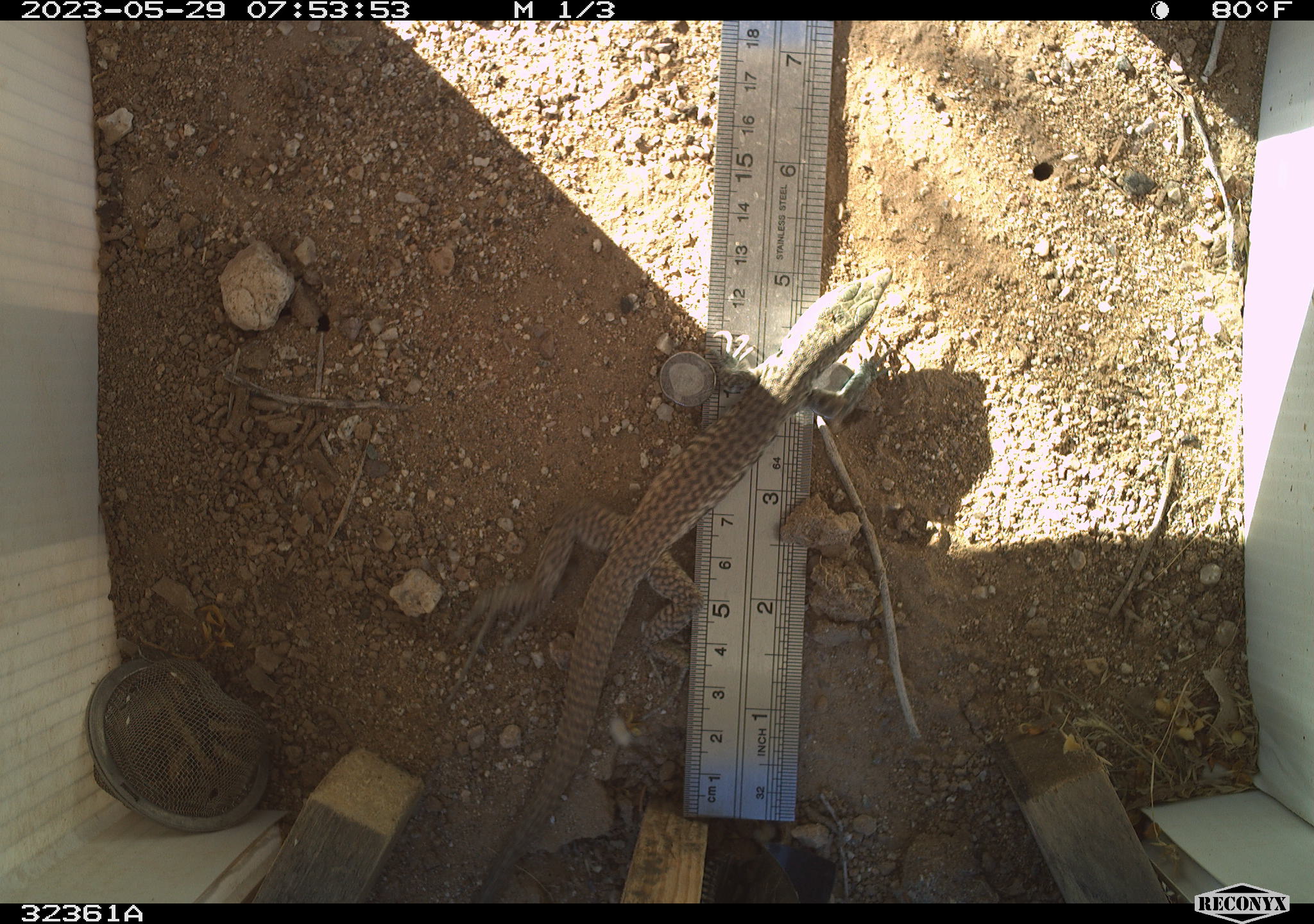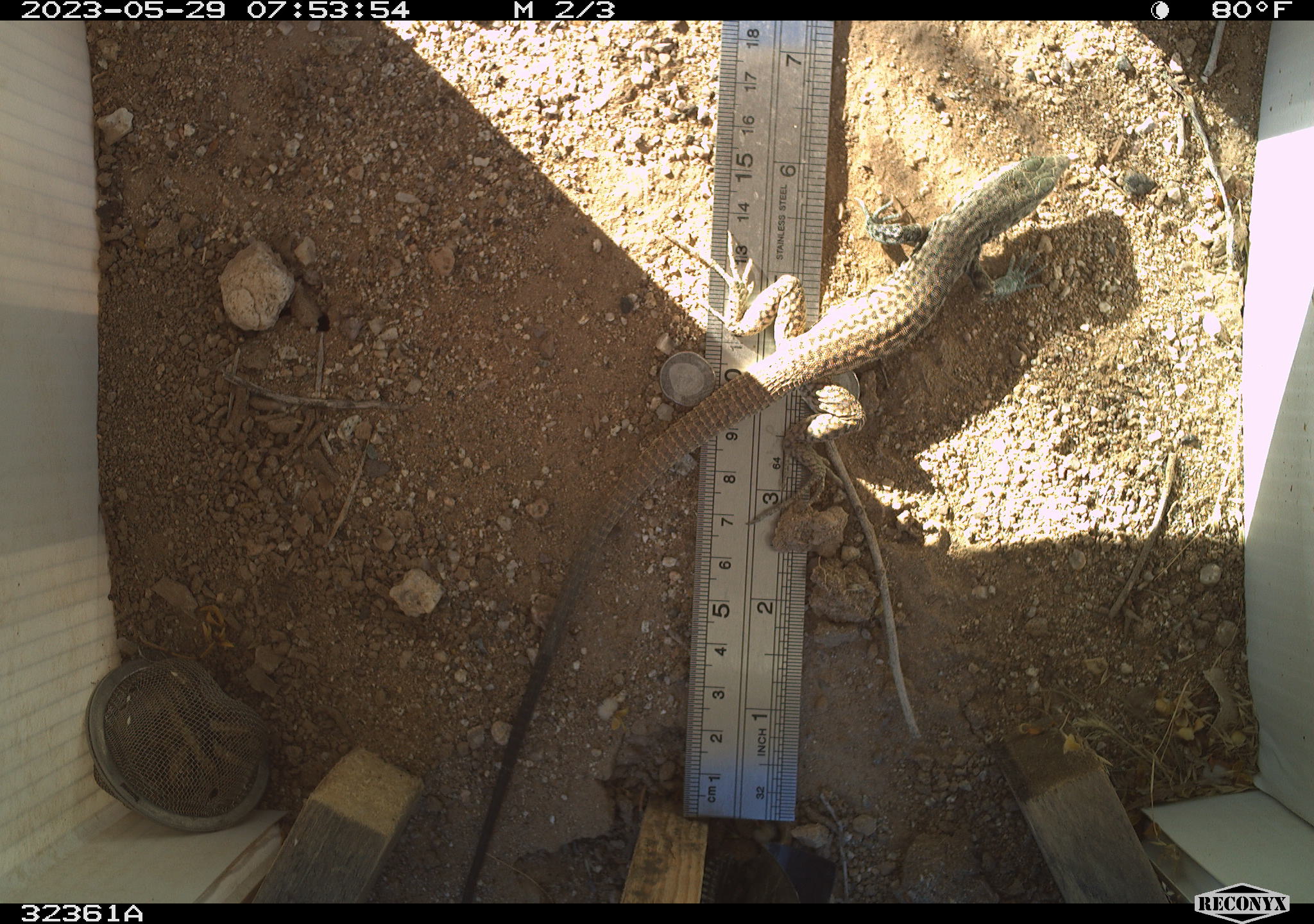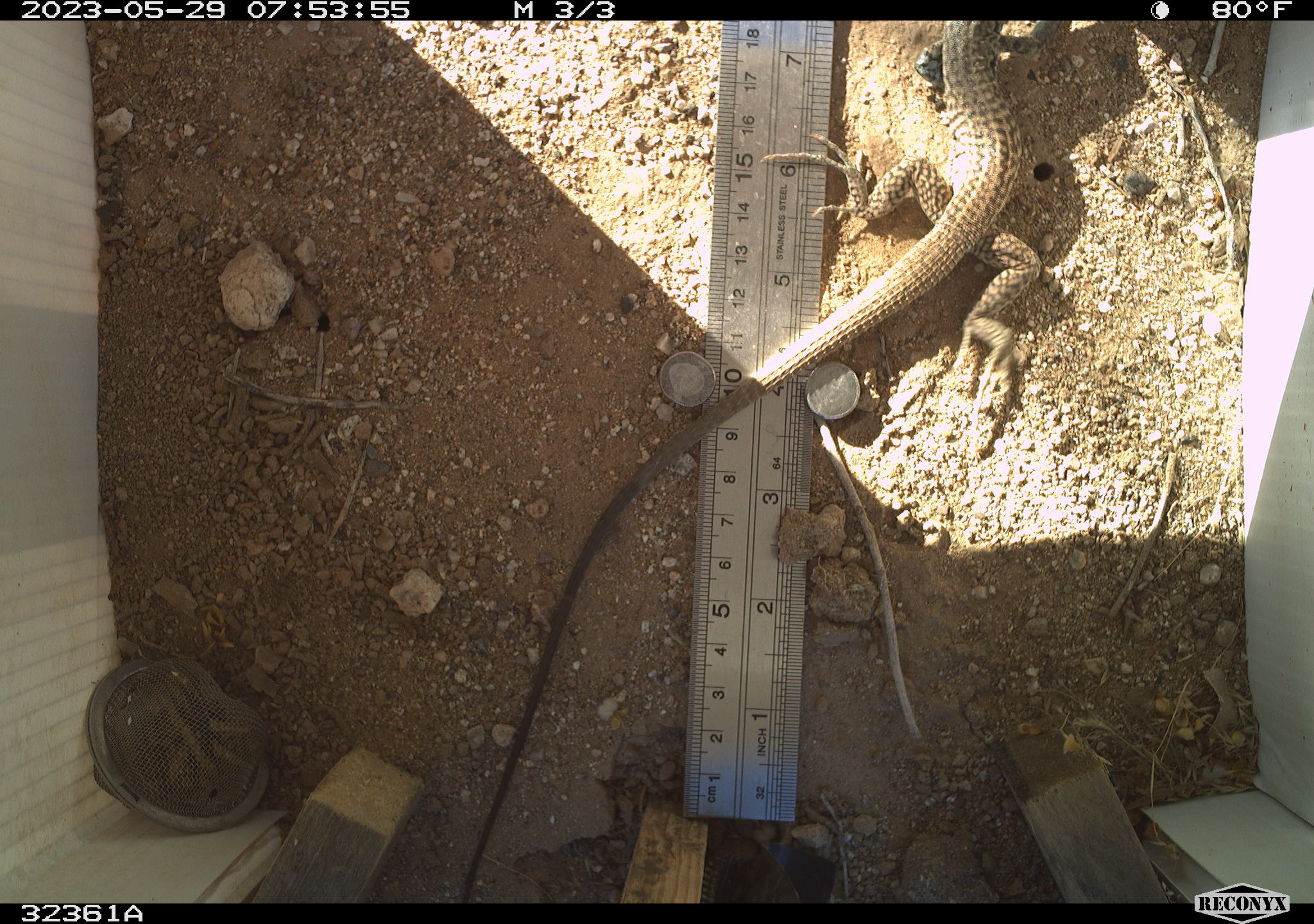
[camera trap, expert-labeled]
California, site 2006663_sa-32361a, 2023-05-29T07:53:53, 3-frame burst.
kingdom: Animalia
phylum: Chordata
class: Reptilia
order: Squamata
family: Teiidae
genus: Aspidoscelis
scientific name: Aspidoscelis tigris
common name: western whiptail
Western whiptail (Aspidoscelis tigris).